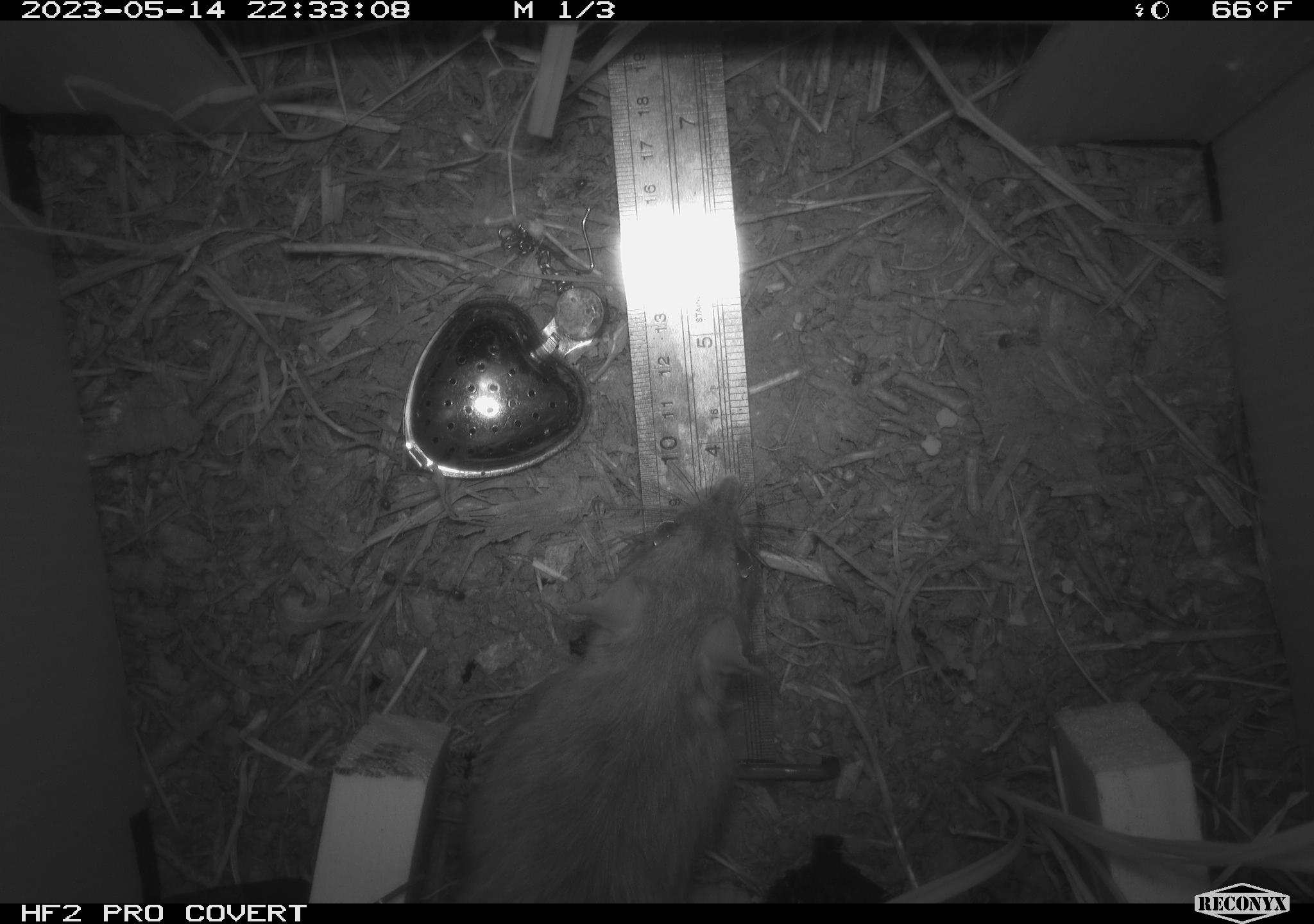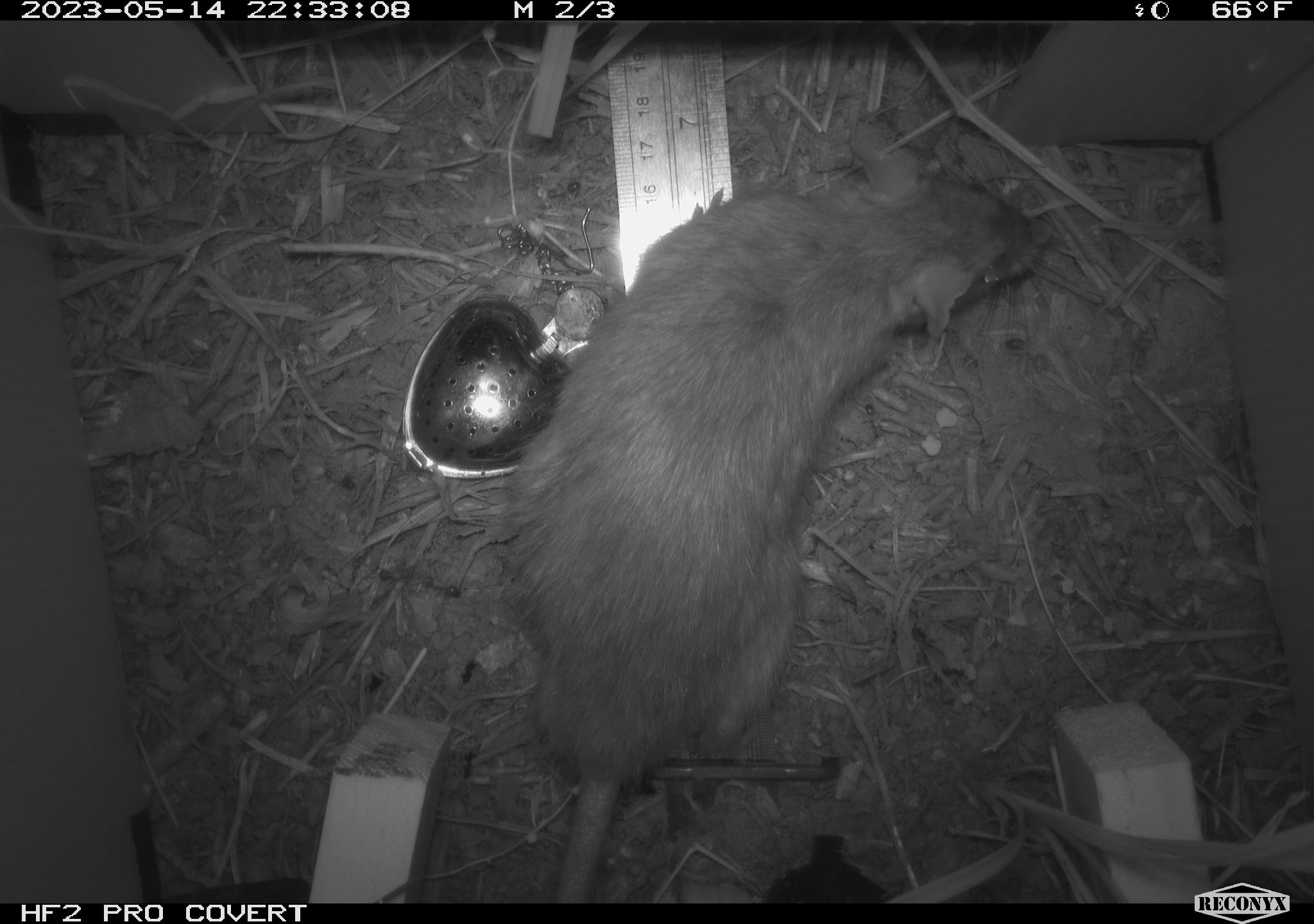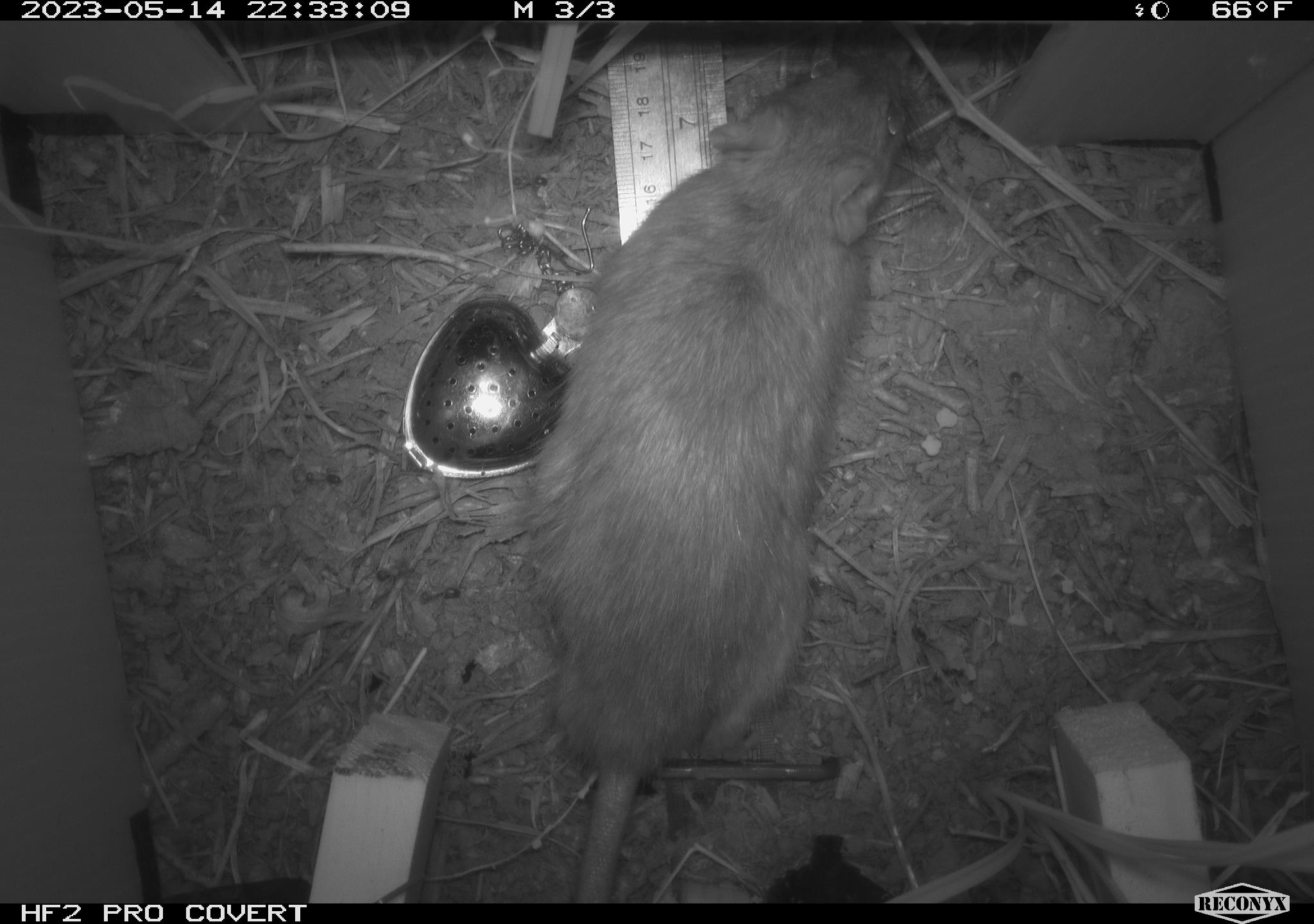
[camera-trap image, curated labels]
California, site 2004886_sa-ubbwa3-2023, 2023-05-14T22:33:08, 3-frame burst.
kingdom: Animalia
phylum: Chordata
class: Mammalia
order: Rodentia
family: Muridae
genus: Rattus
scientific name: Rattus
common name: rat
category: rattus species